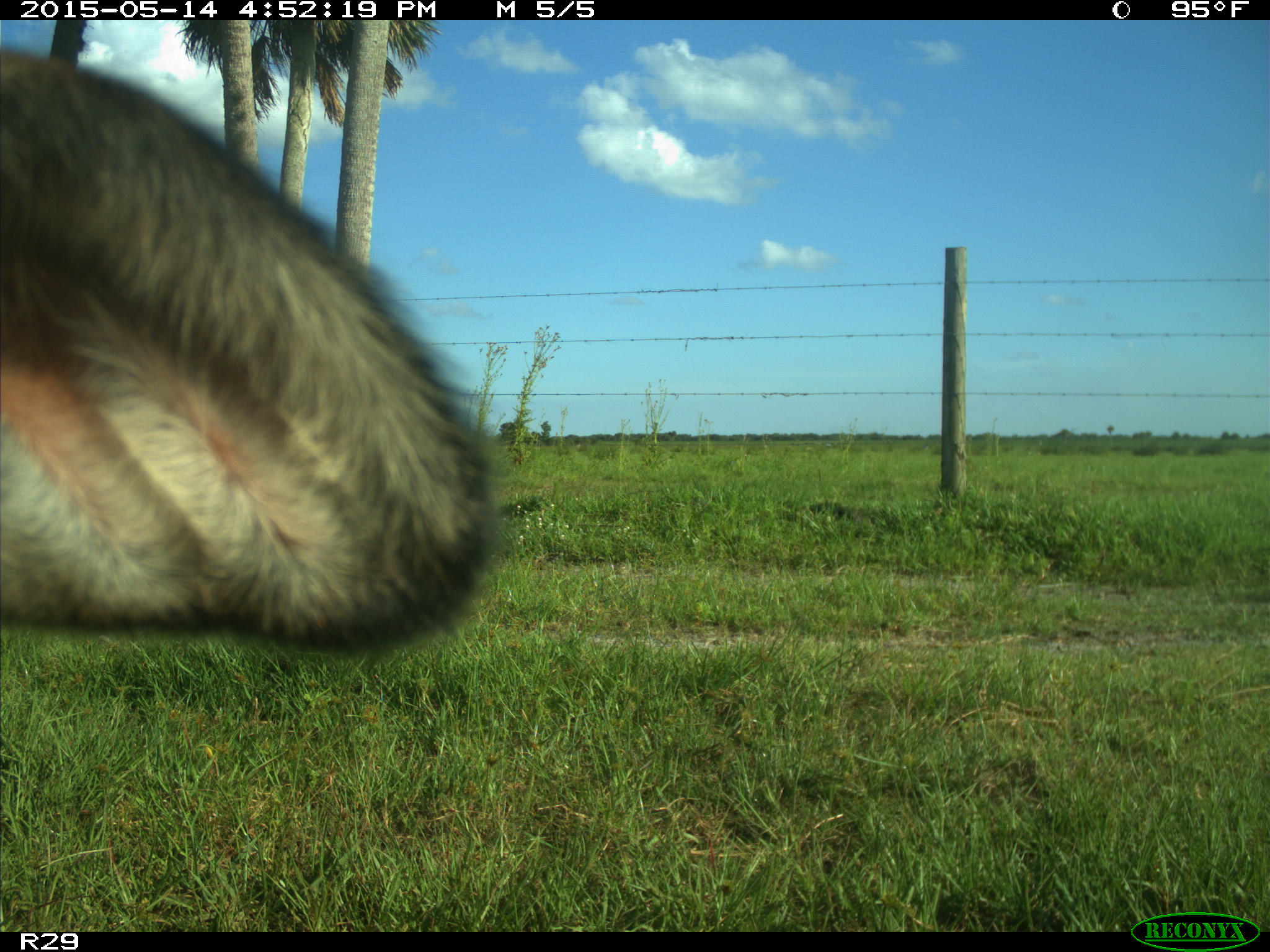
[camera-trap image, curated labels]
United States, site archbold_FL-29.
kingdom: Animalia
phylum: Chordata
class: Mammalia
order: Artiodactyla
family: Bovidae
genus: Bos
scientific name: Bos taurus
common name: domestic cow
Bos taurus (domestic cow).